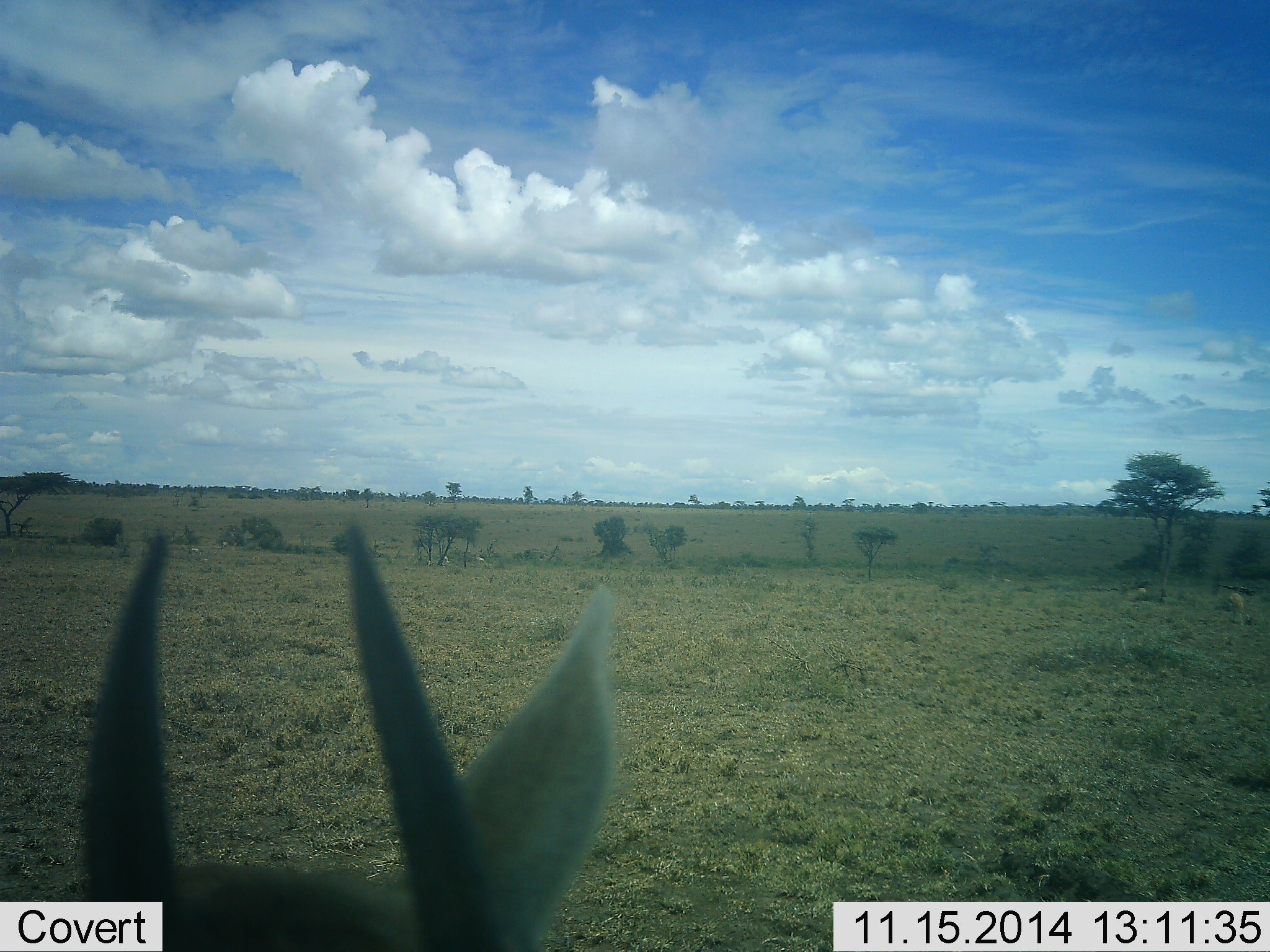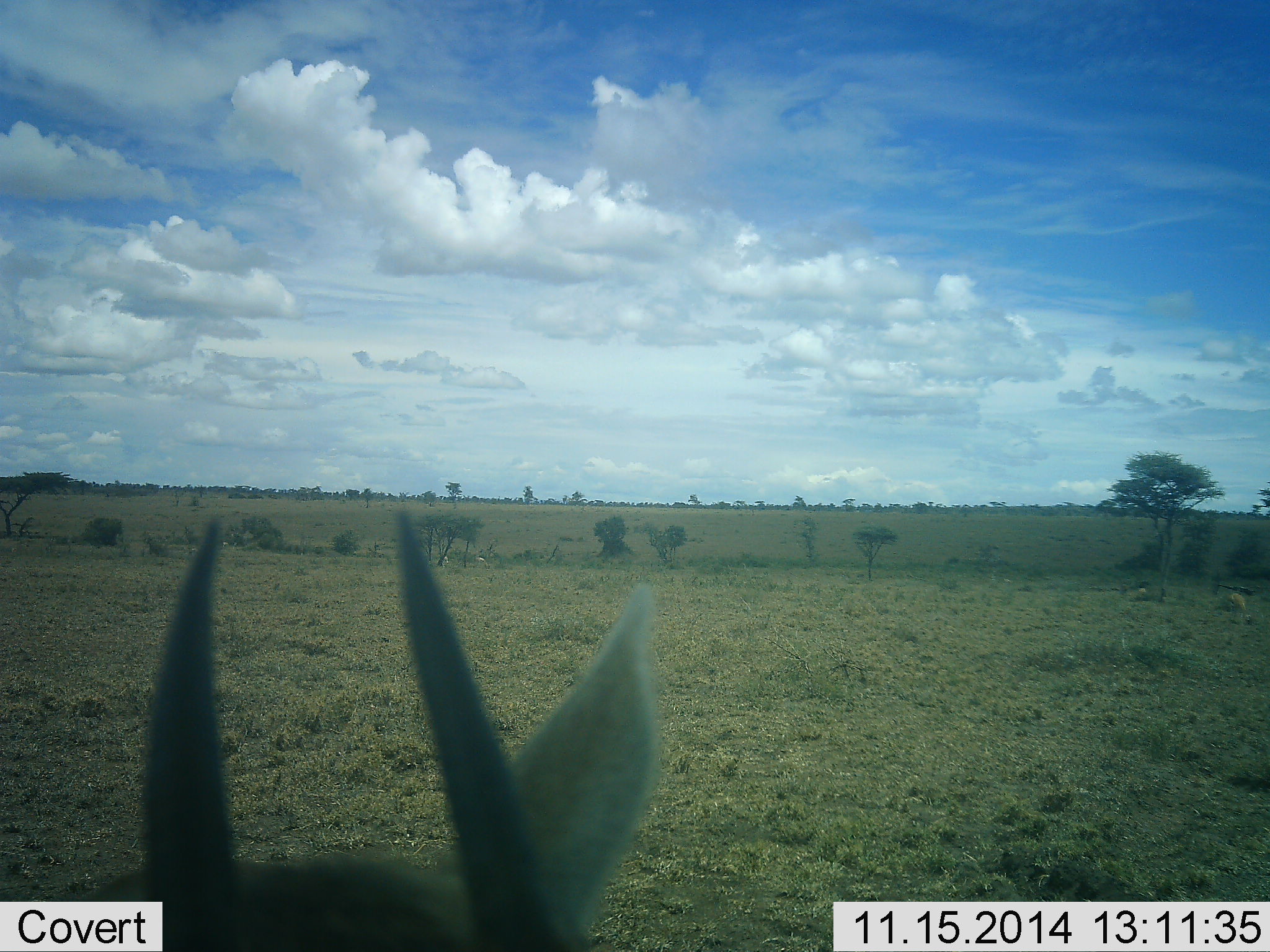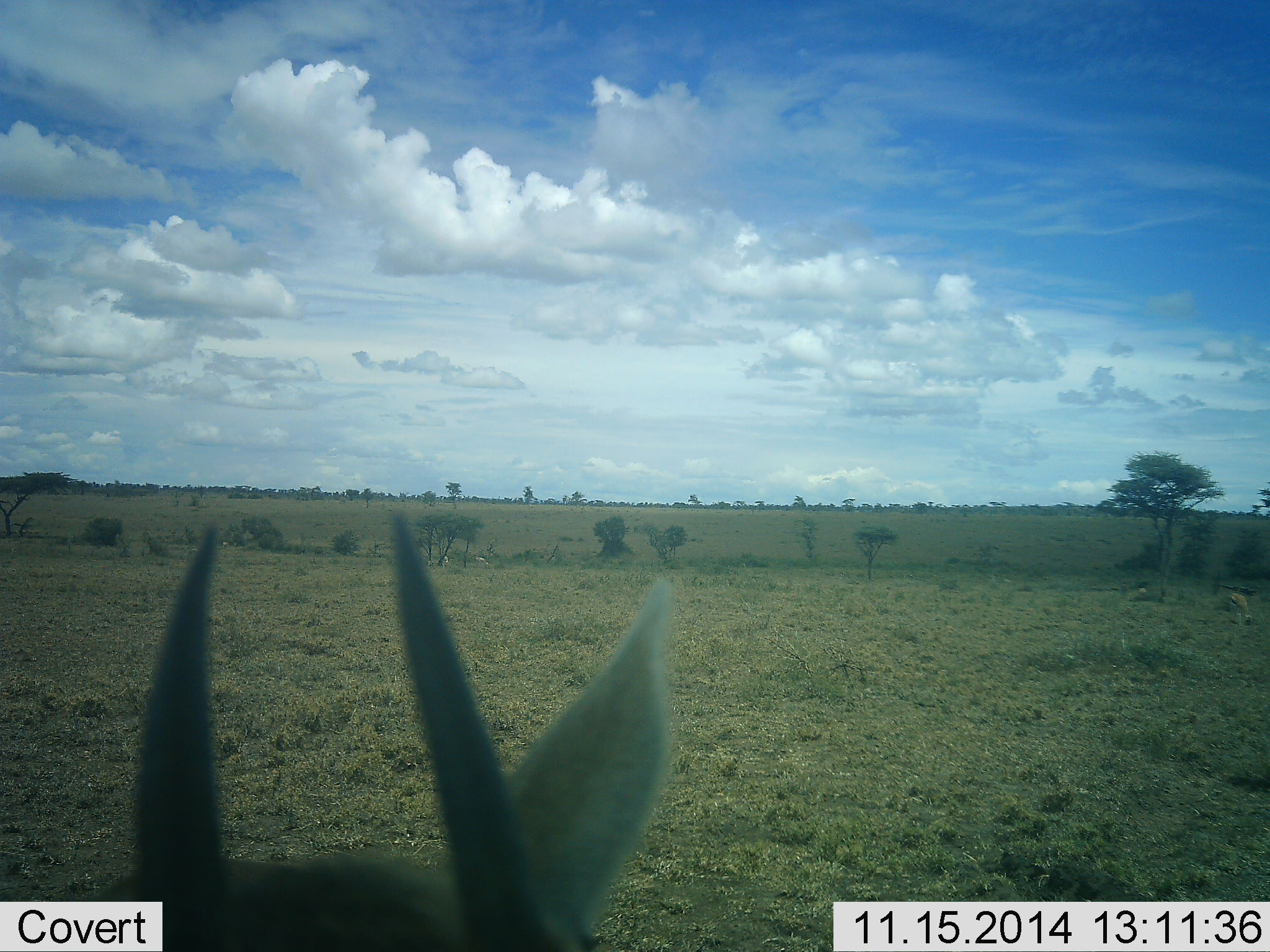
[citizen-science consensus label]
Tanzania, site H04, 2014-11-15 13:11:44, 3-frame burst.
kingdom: Animalia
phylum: Chordata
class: Mammalia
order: Artiodactyla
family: Bovidae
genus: Eudorcas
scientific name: Eudorcas thomsonii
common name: thomson's gazelle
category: gazellethomsons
Gazellethomsons (thomson's gazelle) (Eudorcas thomsonii), count 1. Behavior (volunteer vote fractions): standing 90%, resting 0%, moving 10%, interacting 0%. Young present (vote fraction): 0%. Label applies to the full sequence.